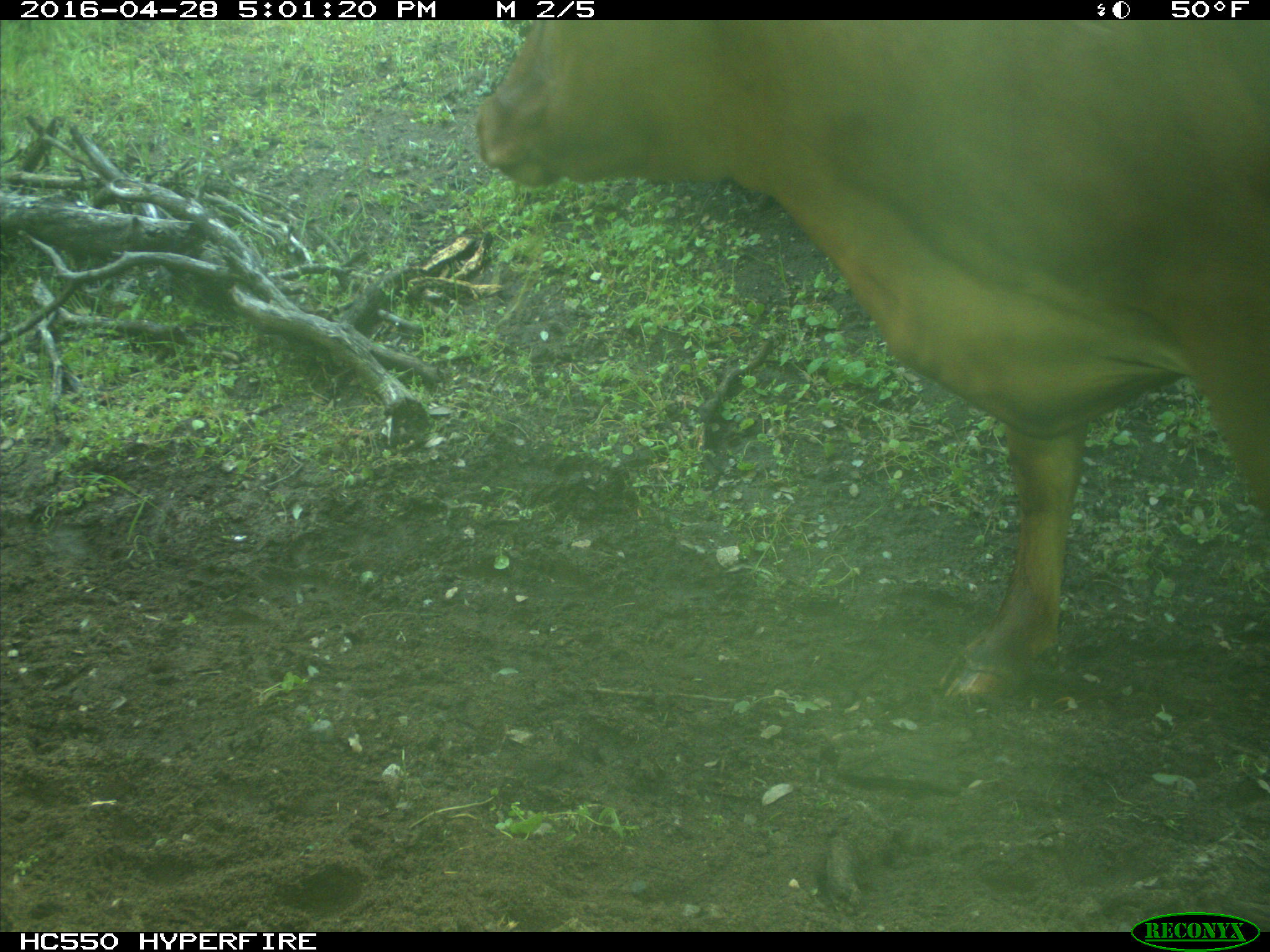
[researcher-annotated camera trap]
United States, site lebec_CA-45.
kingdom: Animalia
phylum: Chordata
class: Mammalia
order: Artiodactyla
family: Bovidae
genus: Bos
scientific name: Bos taurus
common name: domestic cow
Bos taurus (domestic cow).